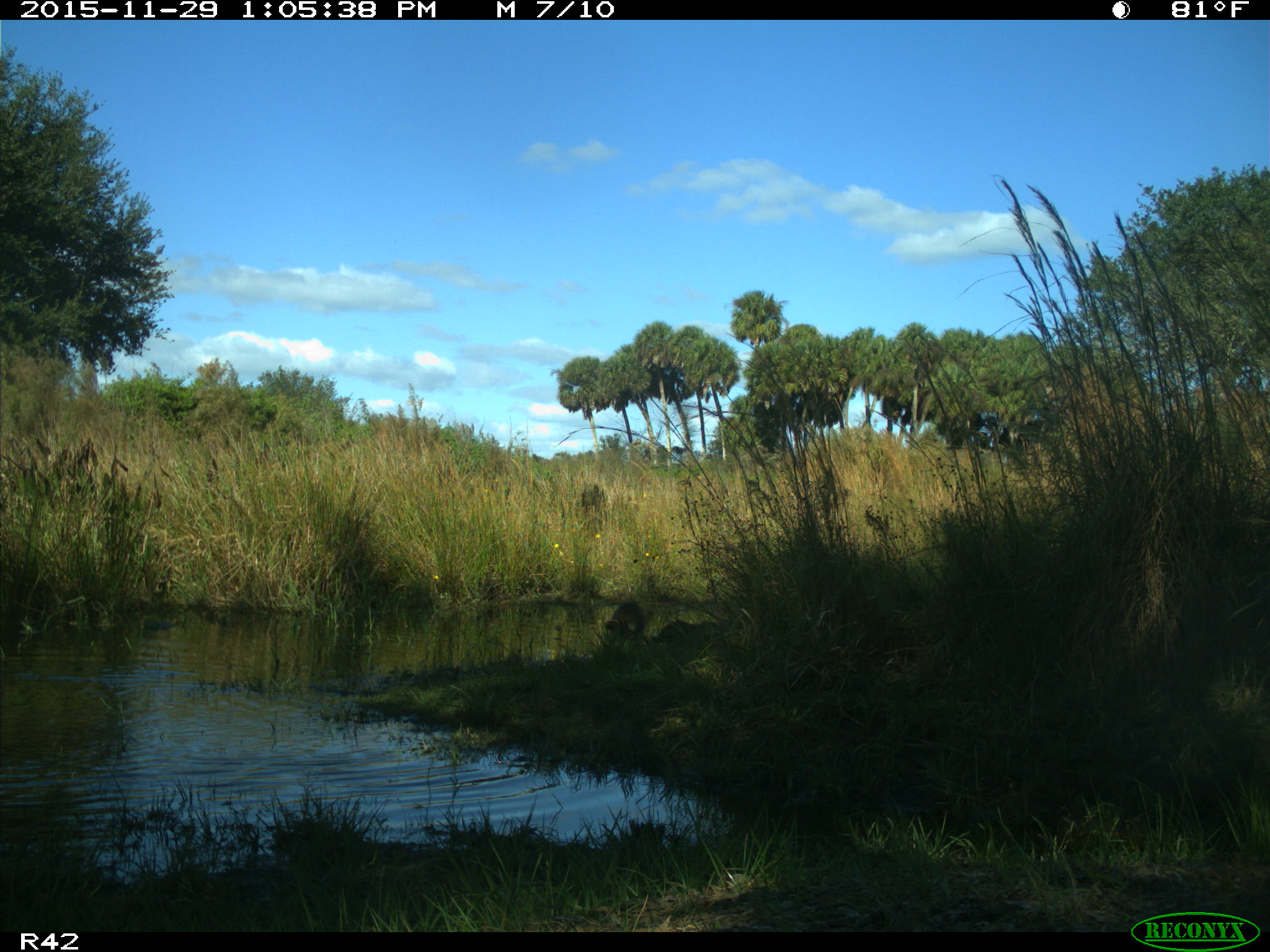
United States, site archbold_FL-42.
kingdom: Animalia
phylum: Chordata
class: Mammalia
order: Carnivora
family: Procyonidae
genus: Procyon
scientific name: Procyon lotor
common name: common raccoon